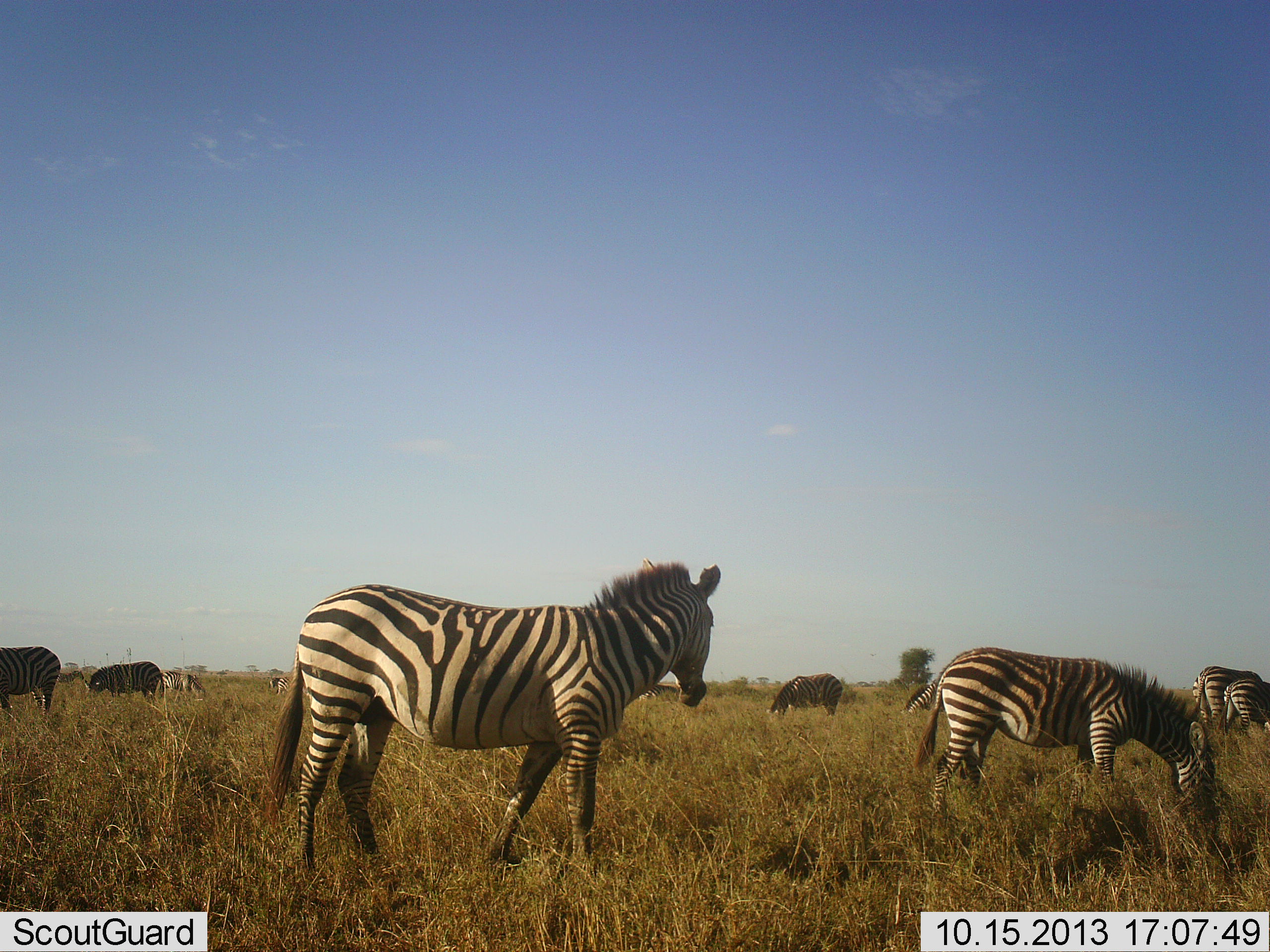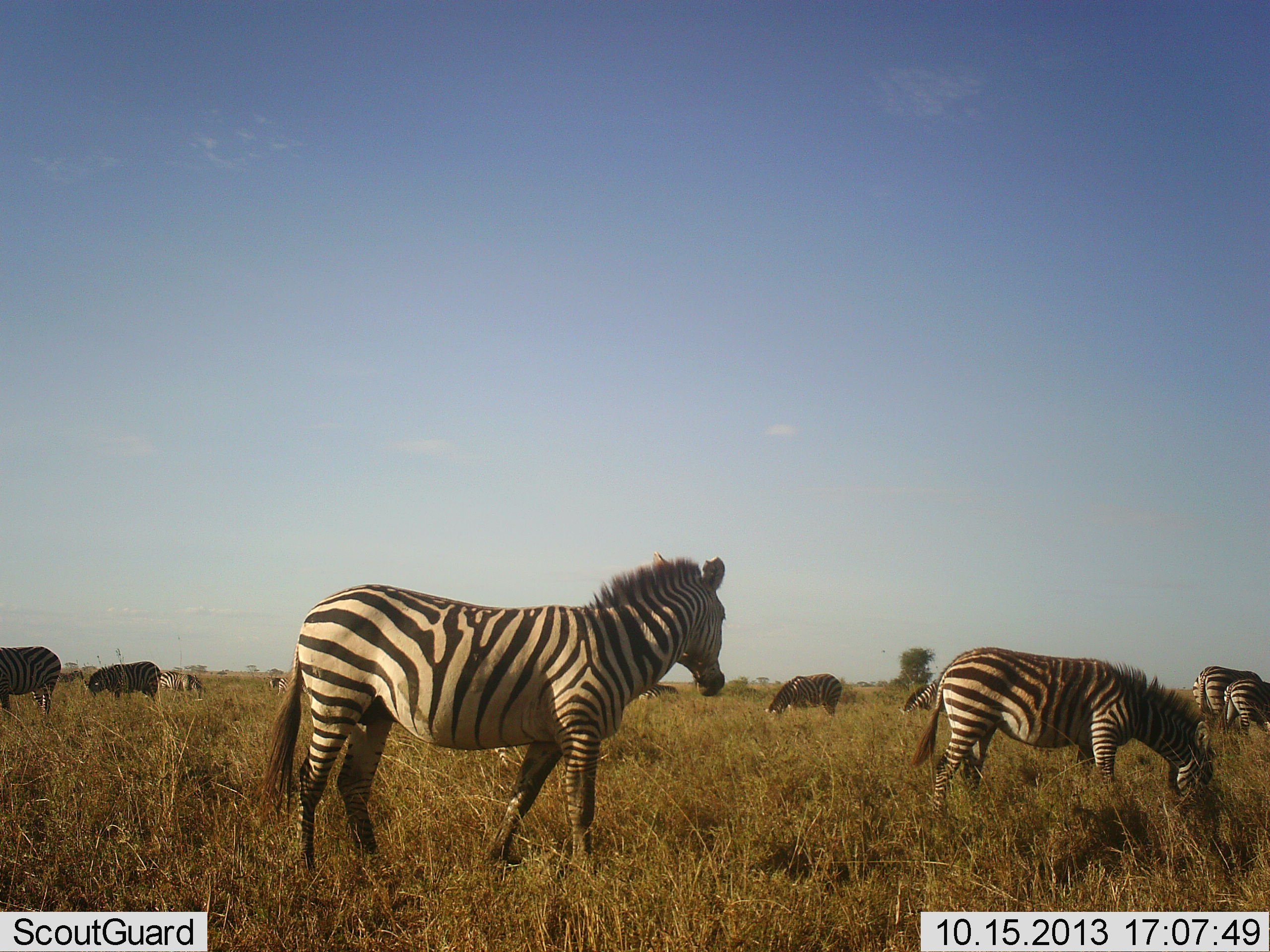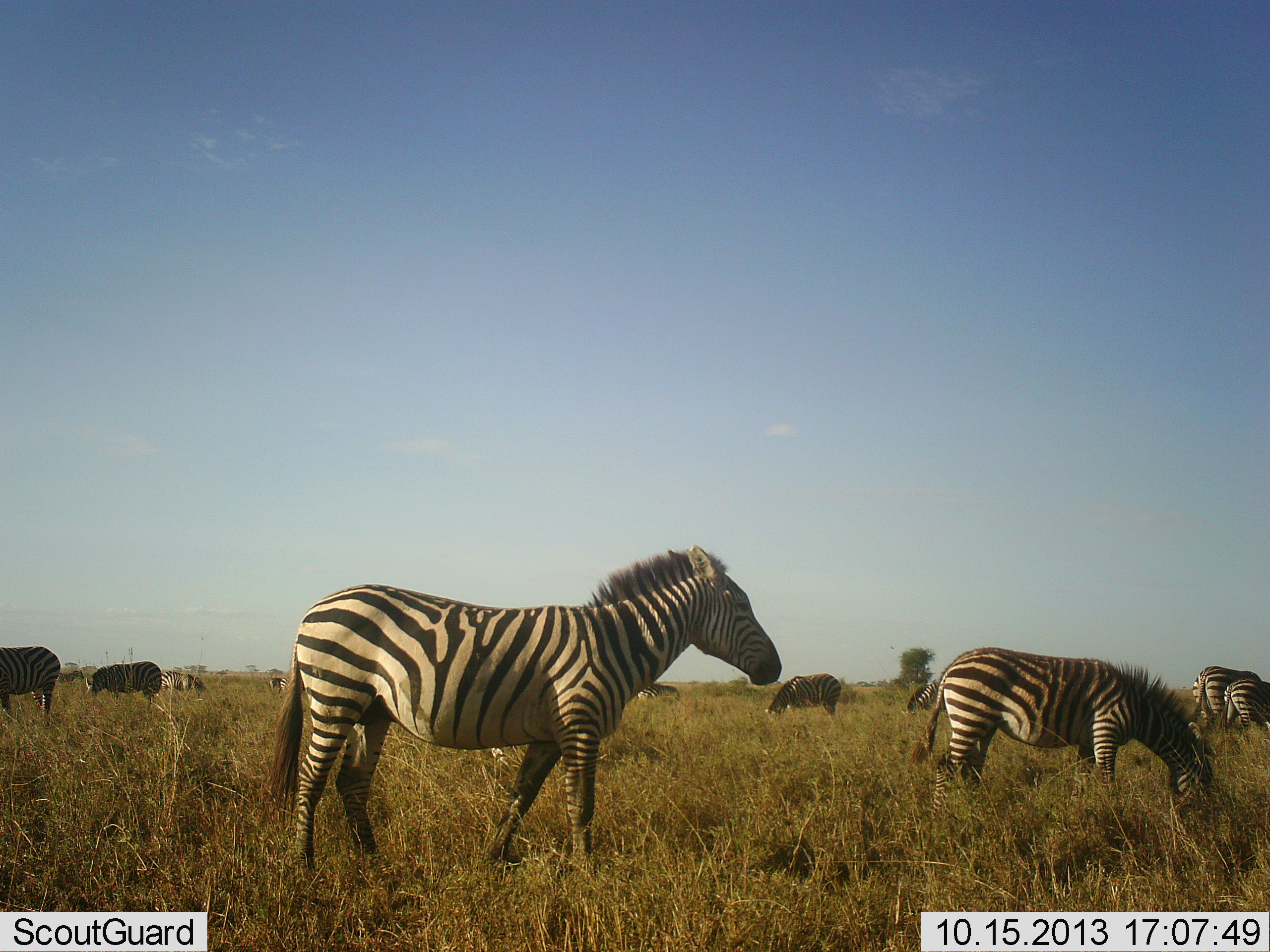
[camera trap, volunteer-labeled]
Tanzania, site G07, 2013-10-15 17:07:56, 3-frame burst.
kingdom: Animalia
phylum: Chordata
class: Mammalia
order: Perissodactyla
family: Equidae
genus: Equus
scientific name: Equus quagga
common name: plains zebra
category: zebra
Zebra (plains zebra) (Equus quagga), count 10. Behavior (volunteer vote fractions): standing 77%, resting 0%, moving 27%, interacting 0%. Young present (vote fraction): 5%. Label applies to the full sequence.